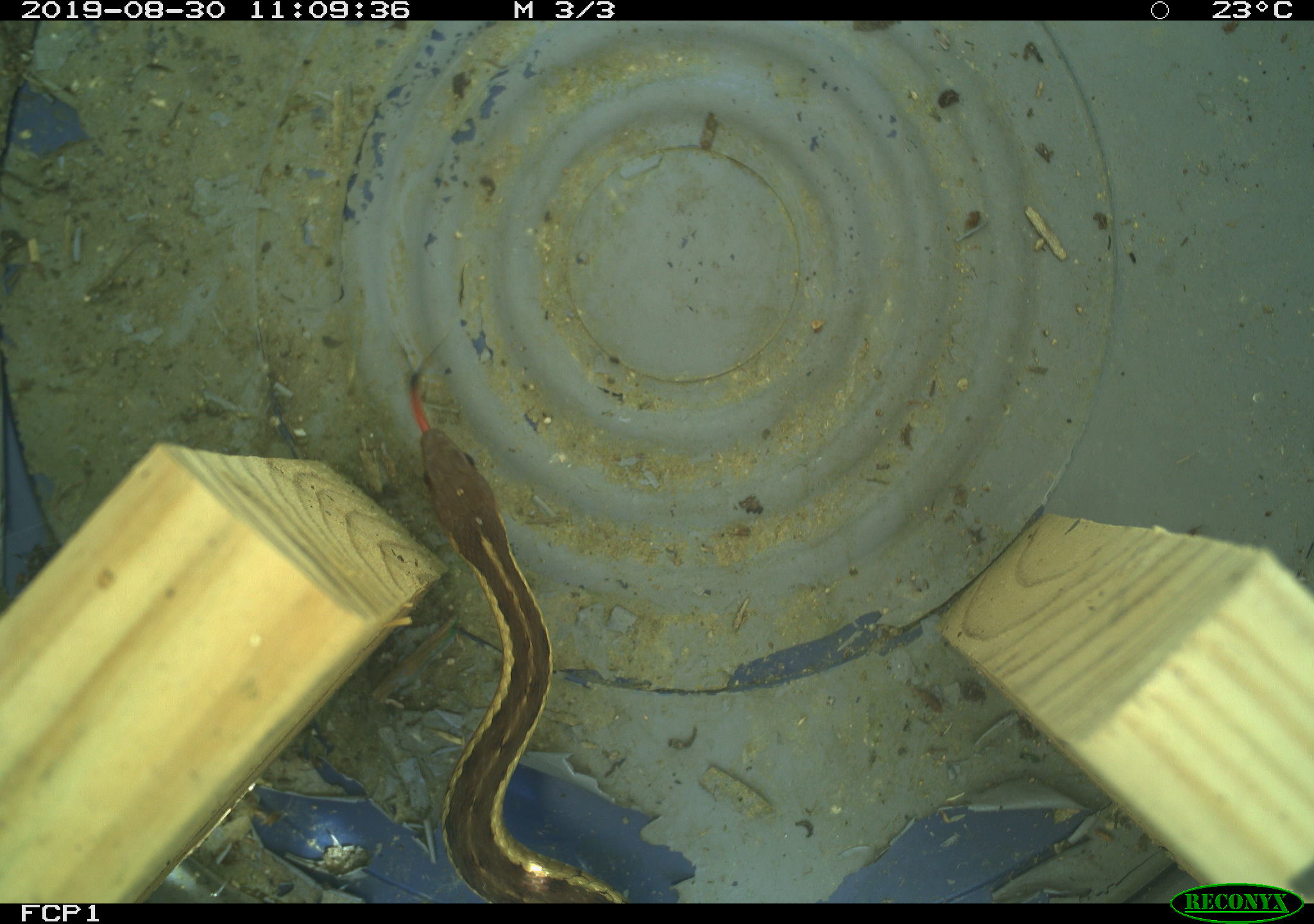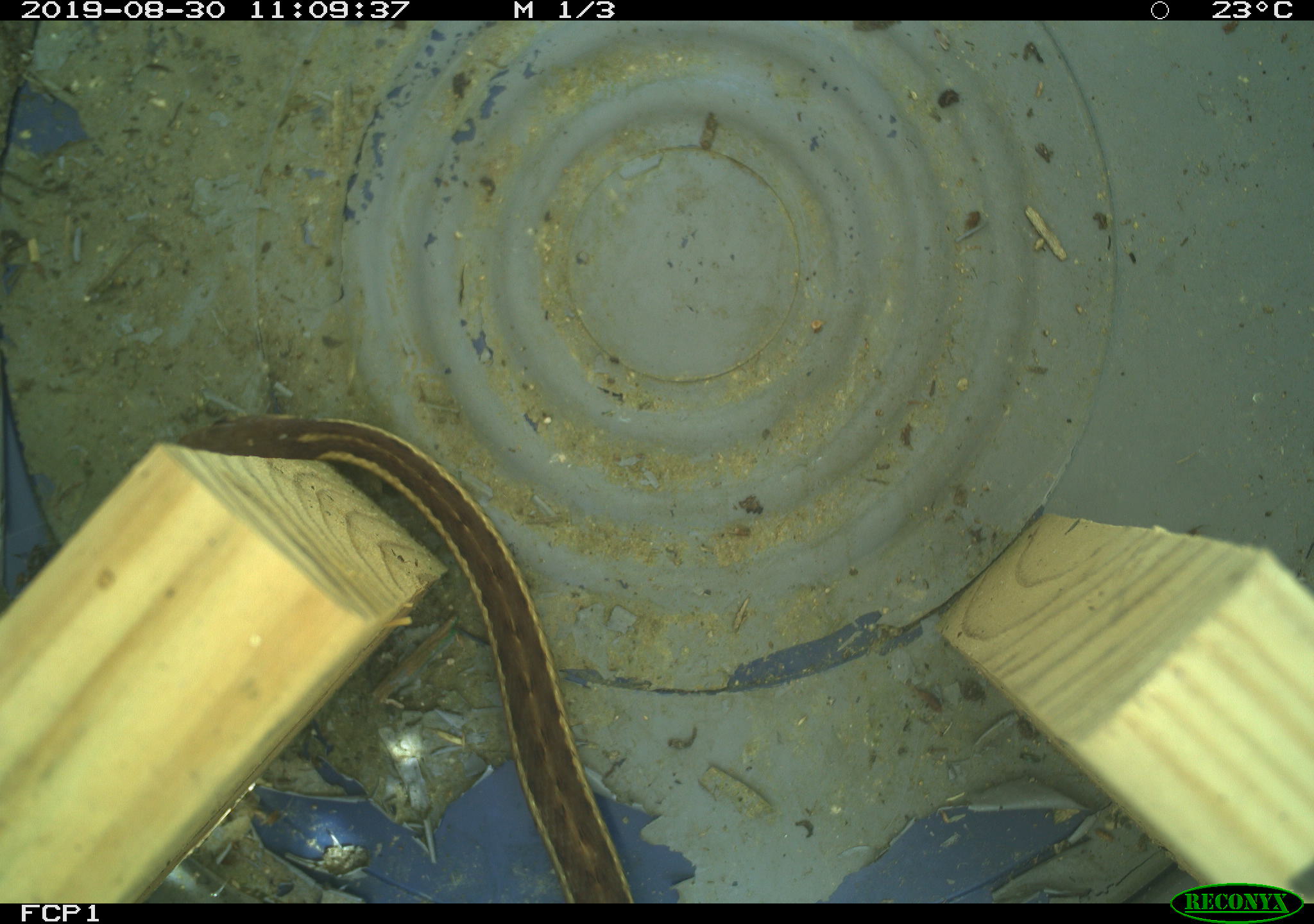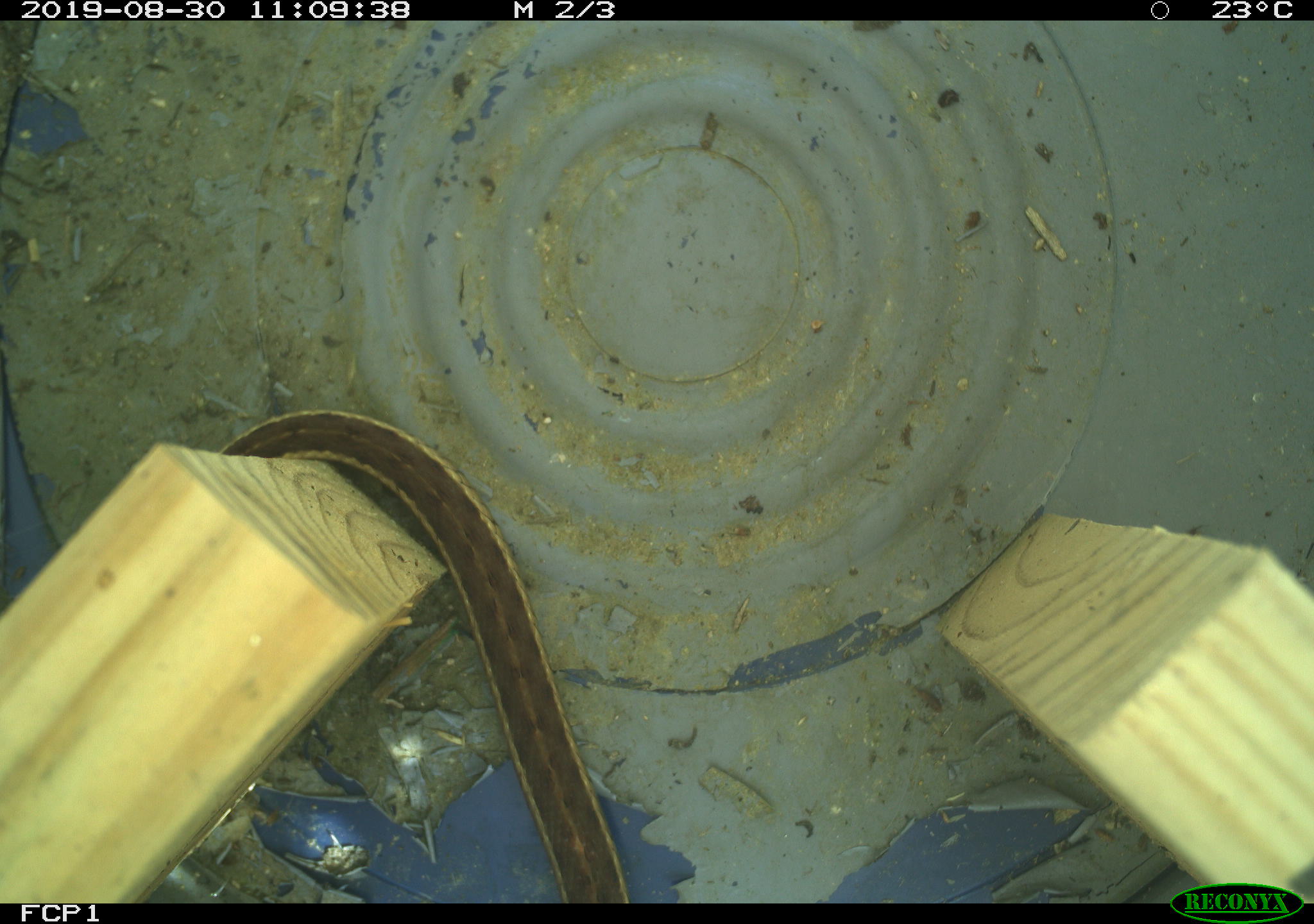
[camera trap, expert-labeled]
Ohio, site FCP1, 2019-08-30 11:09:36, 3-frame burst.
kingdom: Animalia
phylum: Chordata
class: Reptilia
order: Squamata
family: Colubridae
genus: Thamnophis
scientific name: Thamnophis sirtalis sirtalis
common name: eastern gartersnake